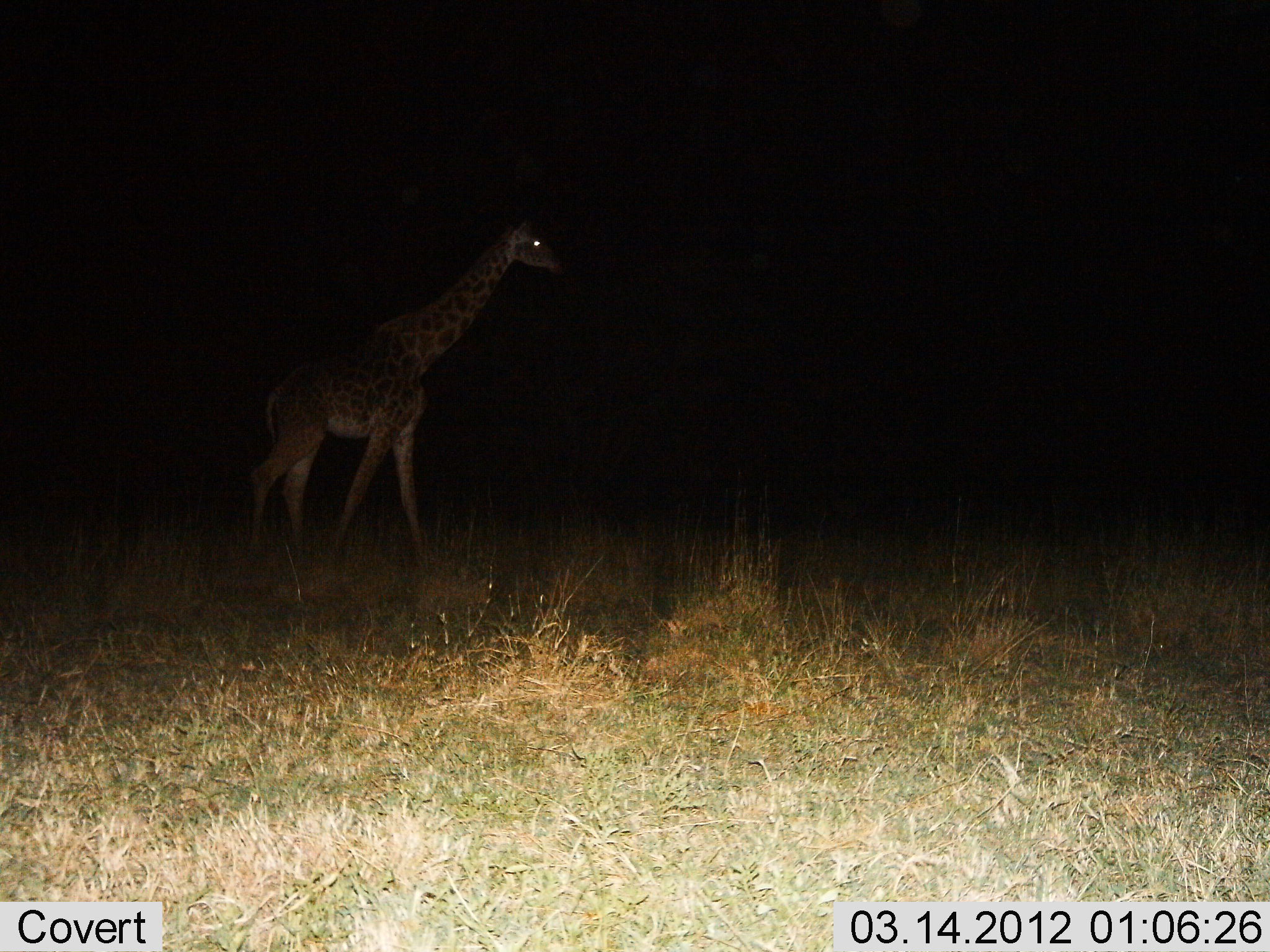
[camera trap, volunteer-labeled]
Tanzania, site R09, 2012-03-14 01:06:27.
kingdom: Animalia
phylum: Chordata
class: Mammalia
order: Artiodactyla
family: Giraffidae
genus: Giraffa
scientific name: Giraffa camelopardalis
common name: giraffe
Giraffe (Giraffa camelopardalis), count 1. Behavior (volunteer vote fractions): standing 35%, resting 0%, moving 65%, interacting 0%. Young present (vote fraction): 0%. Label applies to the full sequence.